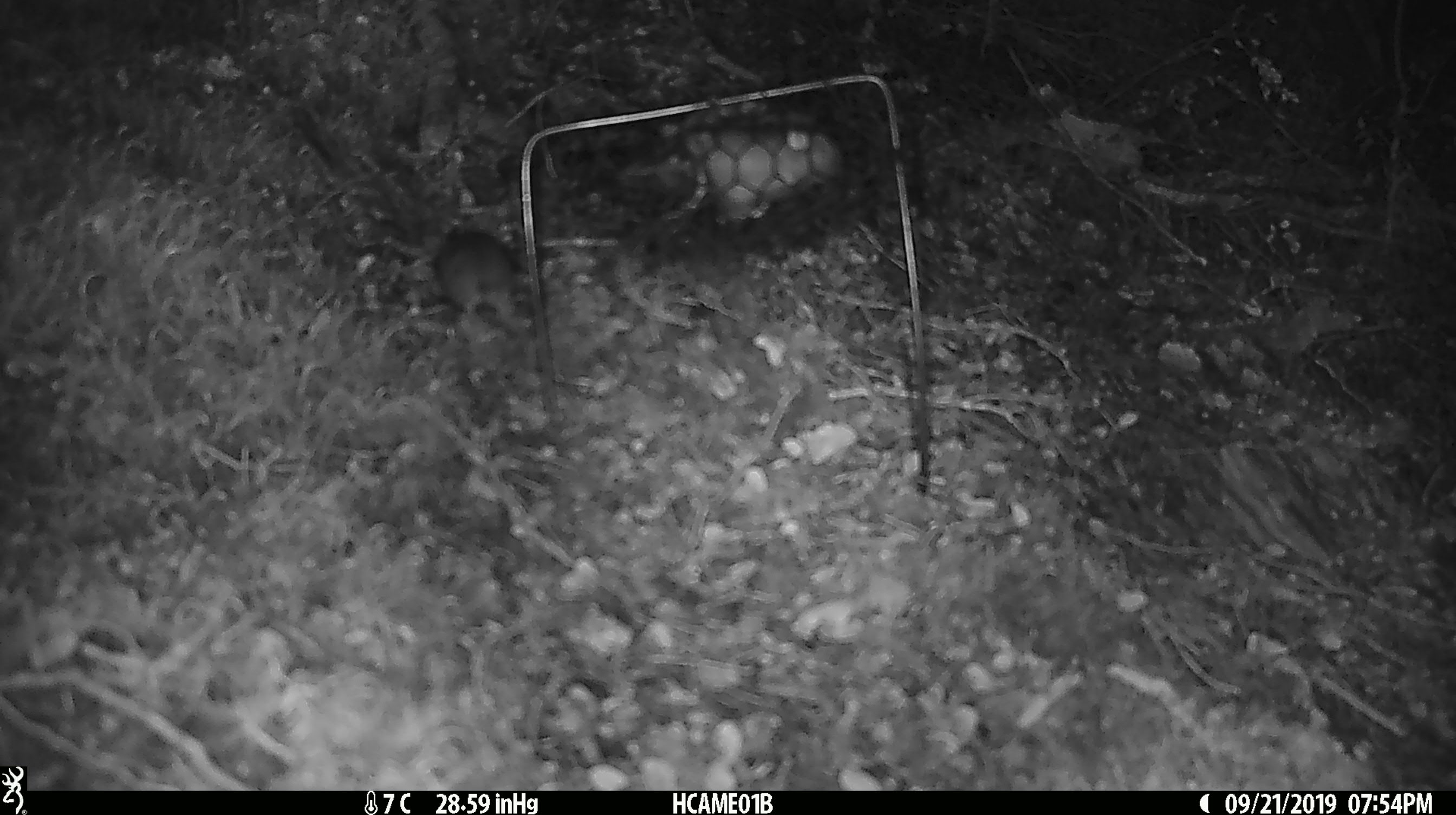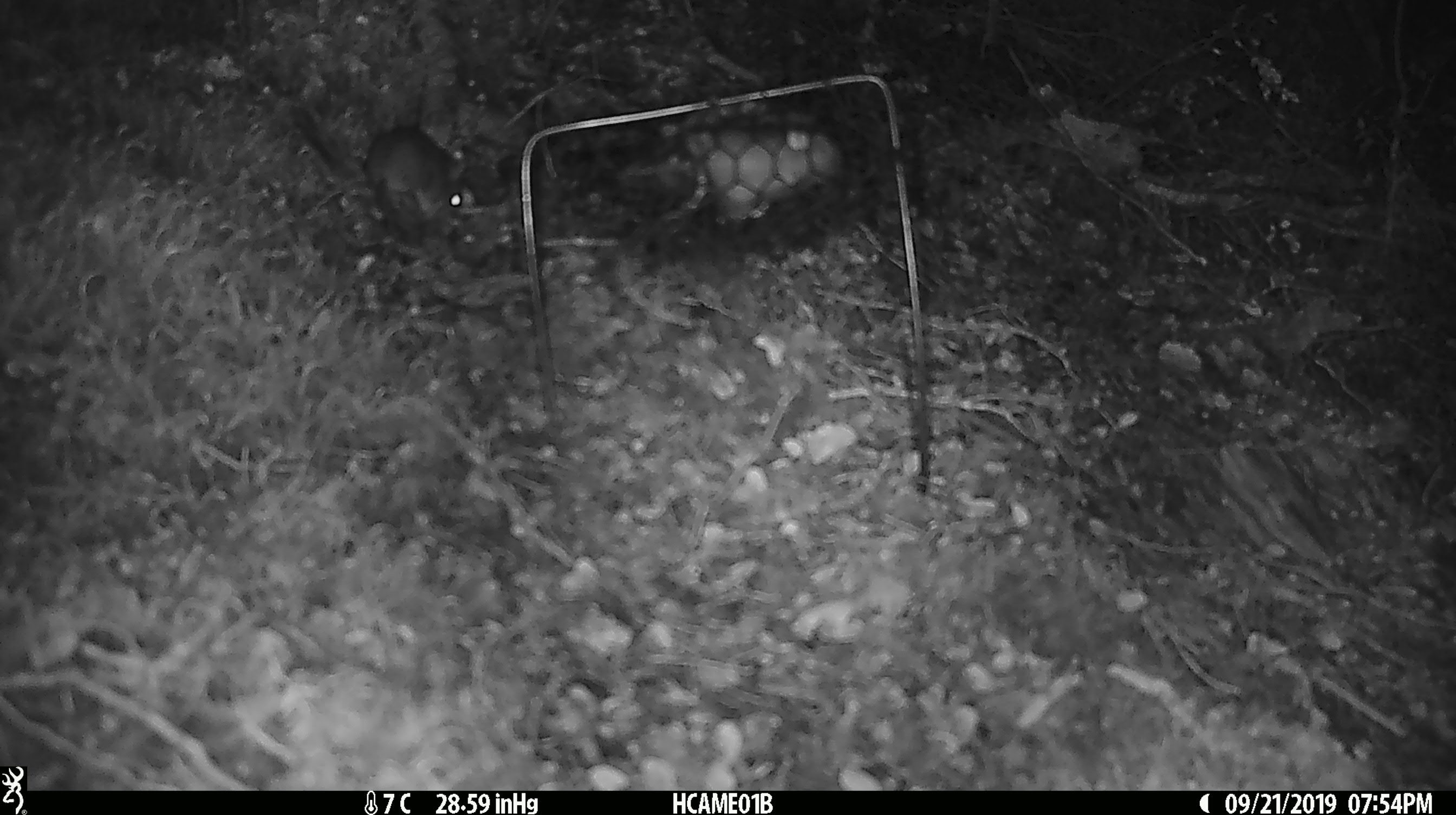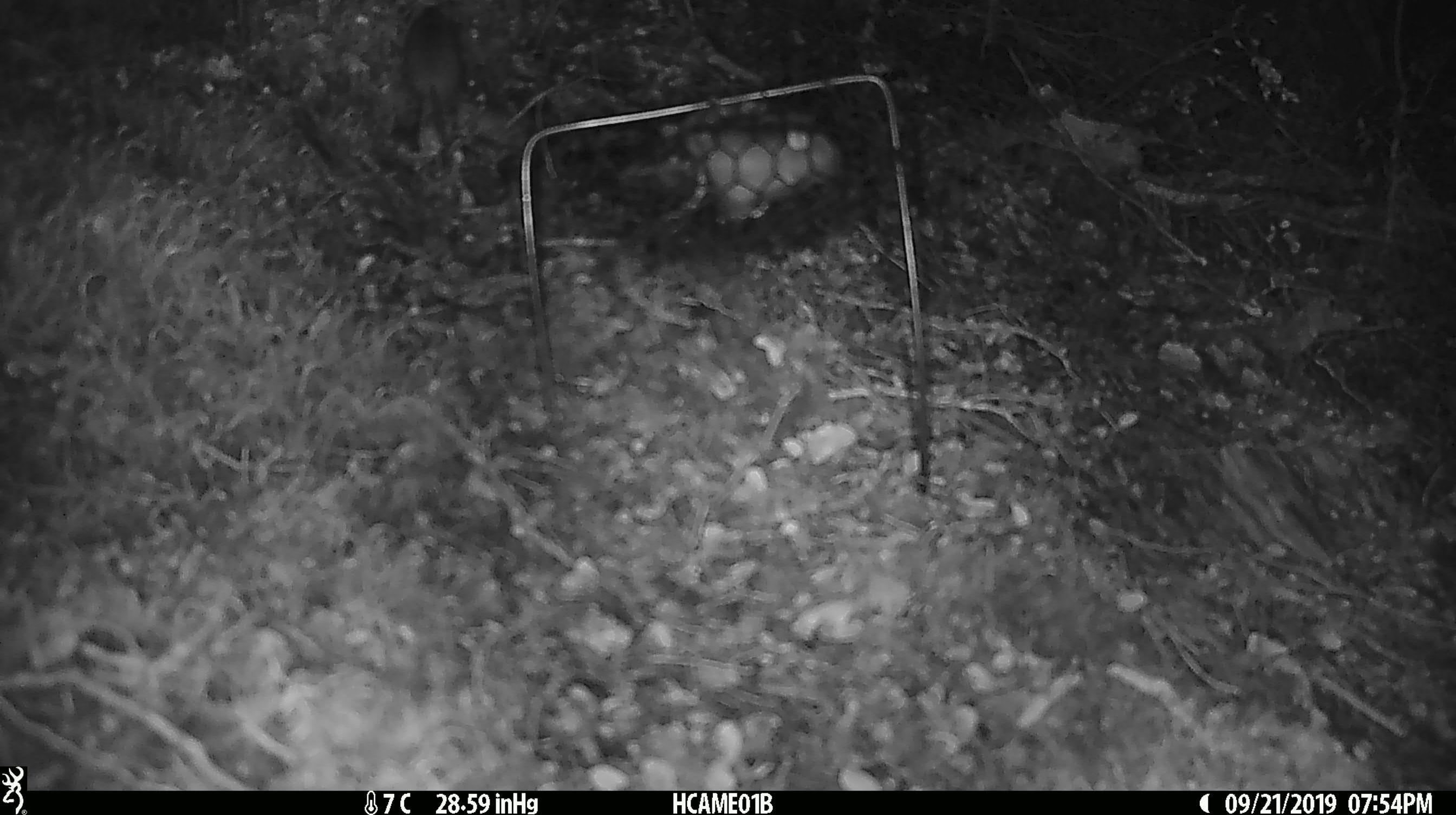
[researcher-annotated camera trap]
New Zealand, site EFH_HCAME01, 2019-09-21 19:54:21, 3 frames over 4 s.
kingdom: Animalia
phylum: Chordata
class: Mammalia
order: Rodentia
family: Muridae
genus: Mus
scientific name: Mus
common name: mouse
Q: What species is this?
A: Mouse (Mus).